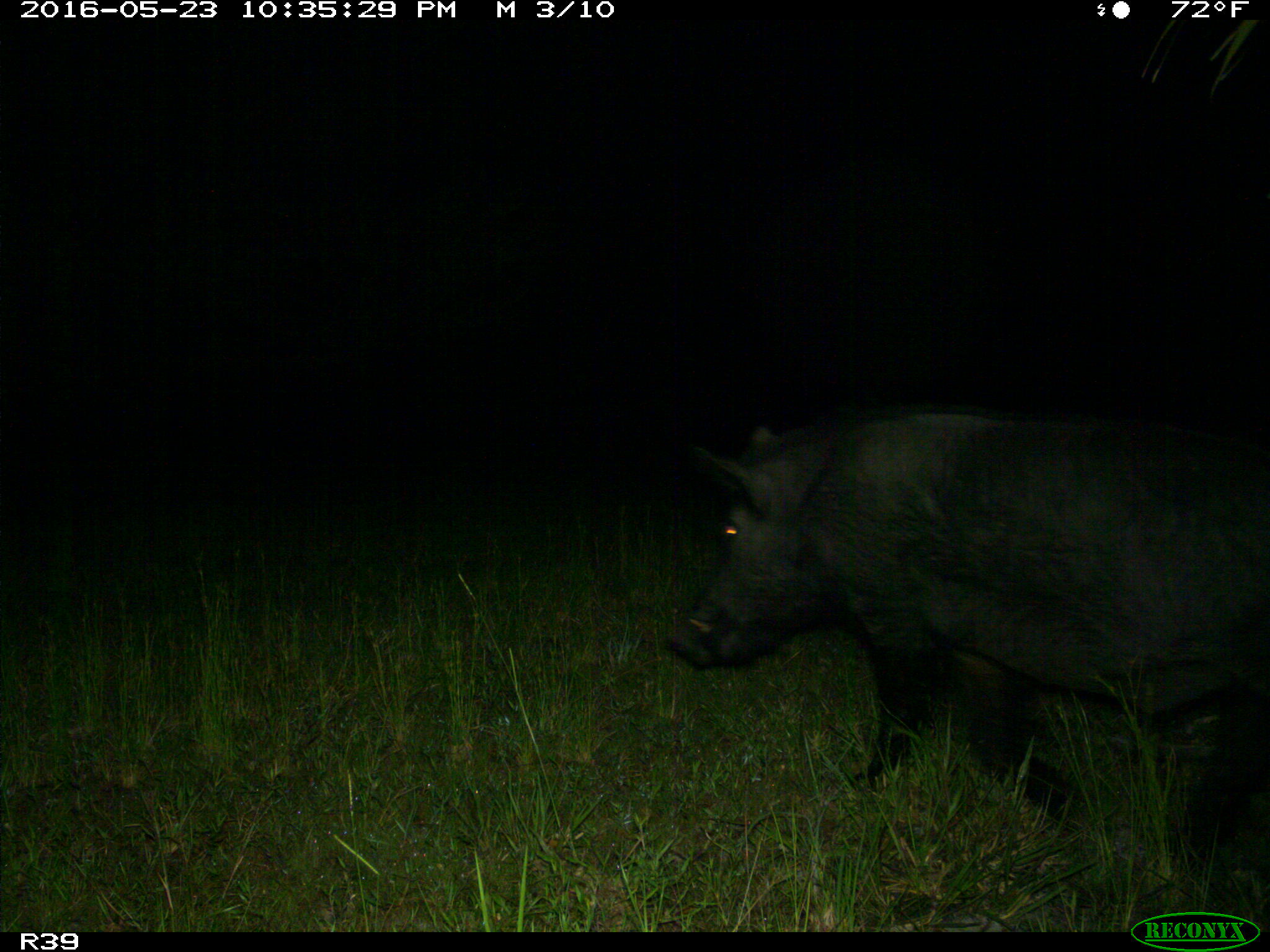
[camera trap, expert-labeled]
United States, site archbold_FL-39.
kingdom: Animalia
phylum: Chordata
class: Mammalia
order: Artiodactyla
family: Suidae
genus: Sus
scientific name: Sus scrofa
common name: wild boar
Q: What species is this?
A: Sus scrofa (wild boar).